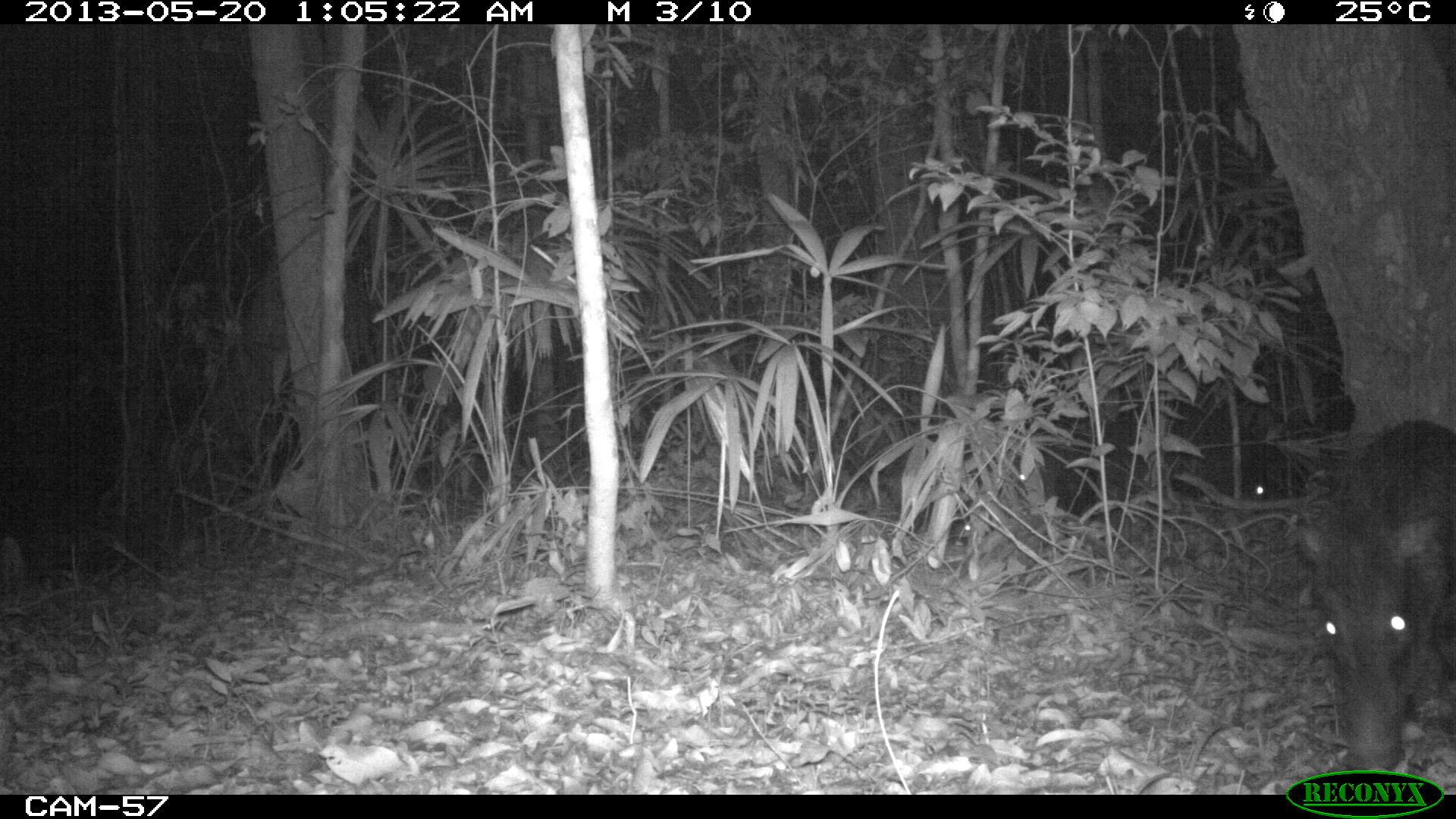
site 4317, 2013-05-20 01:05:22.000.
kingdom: Animalia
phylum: Chordata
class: Mammalia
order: Artiodactyla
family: Tayassuidae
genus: Tayassu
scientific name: Tayassu pecari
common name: white-lipped peccary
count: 5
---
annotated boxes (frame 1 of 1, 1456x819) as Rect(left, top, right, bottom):
tayassu pecari: Rect(1296, 415, 1456, 768)